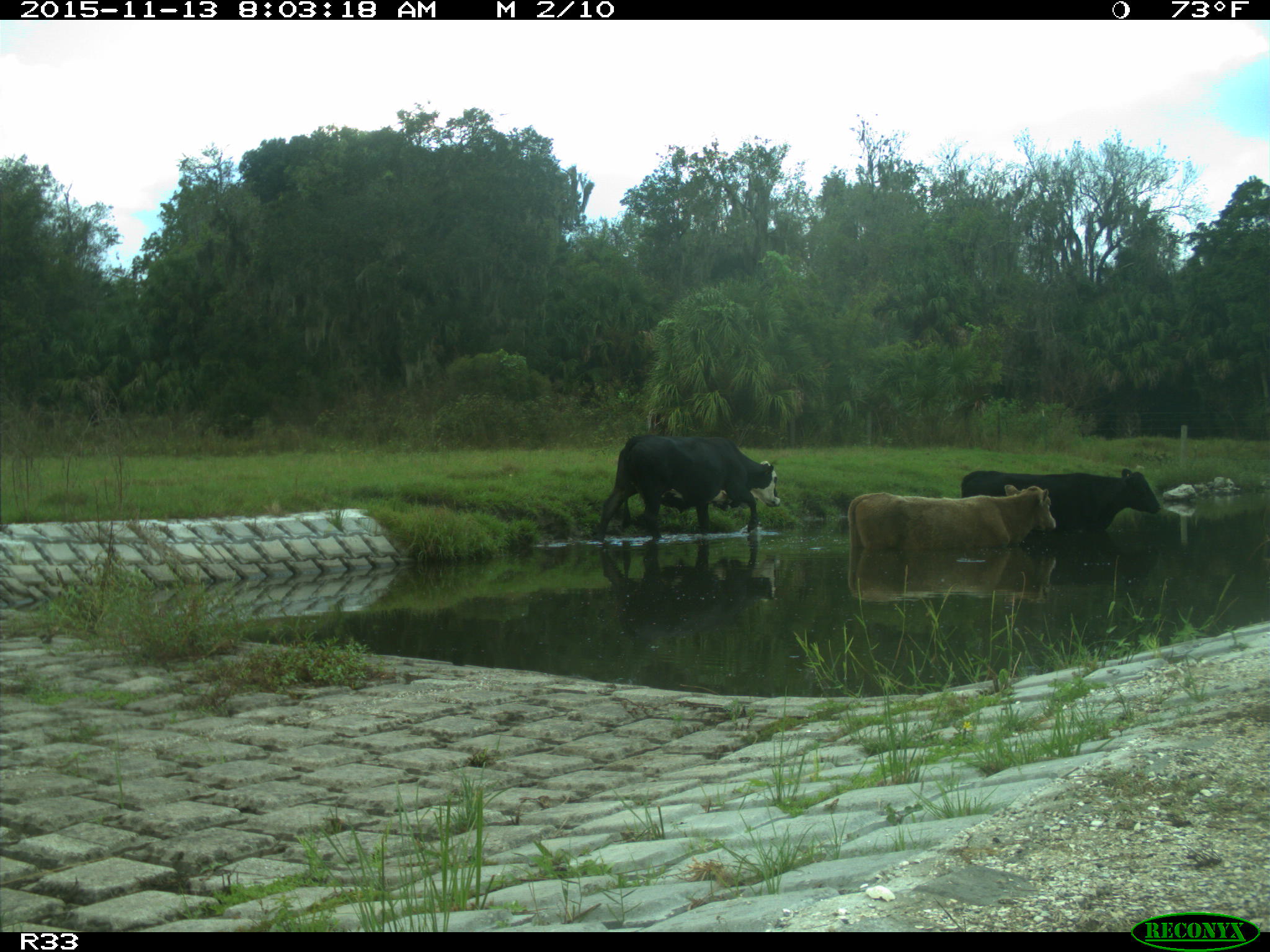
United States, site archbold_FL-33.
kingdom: Animalia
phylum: Chordata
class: Mammalia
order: Artiodactyla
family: Bovidae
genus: Bos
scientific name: Bos taurus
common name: domestic cow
Bos taurus (domestic cow).